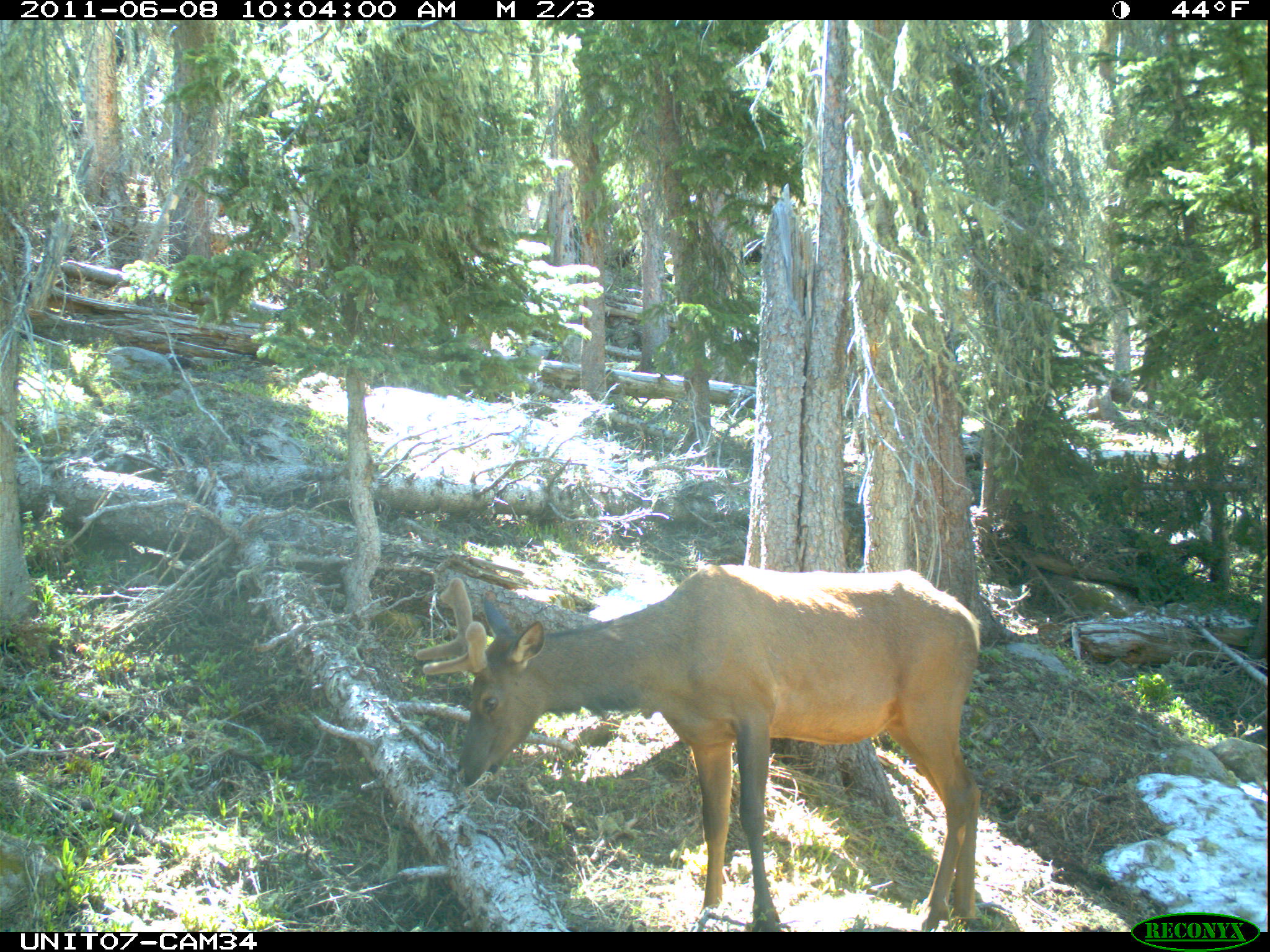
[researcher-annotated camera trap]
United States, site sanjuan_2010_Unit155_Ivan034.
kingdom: Animalia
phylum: Chordata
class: Mammalia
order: Artiodactyla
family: Cervidae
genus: Cervus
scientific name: Cervus elaphus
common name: red deer